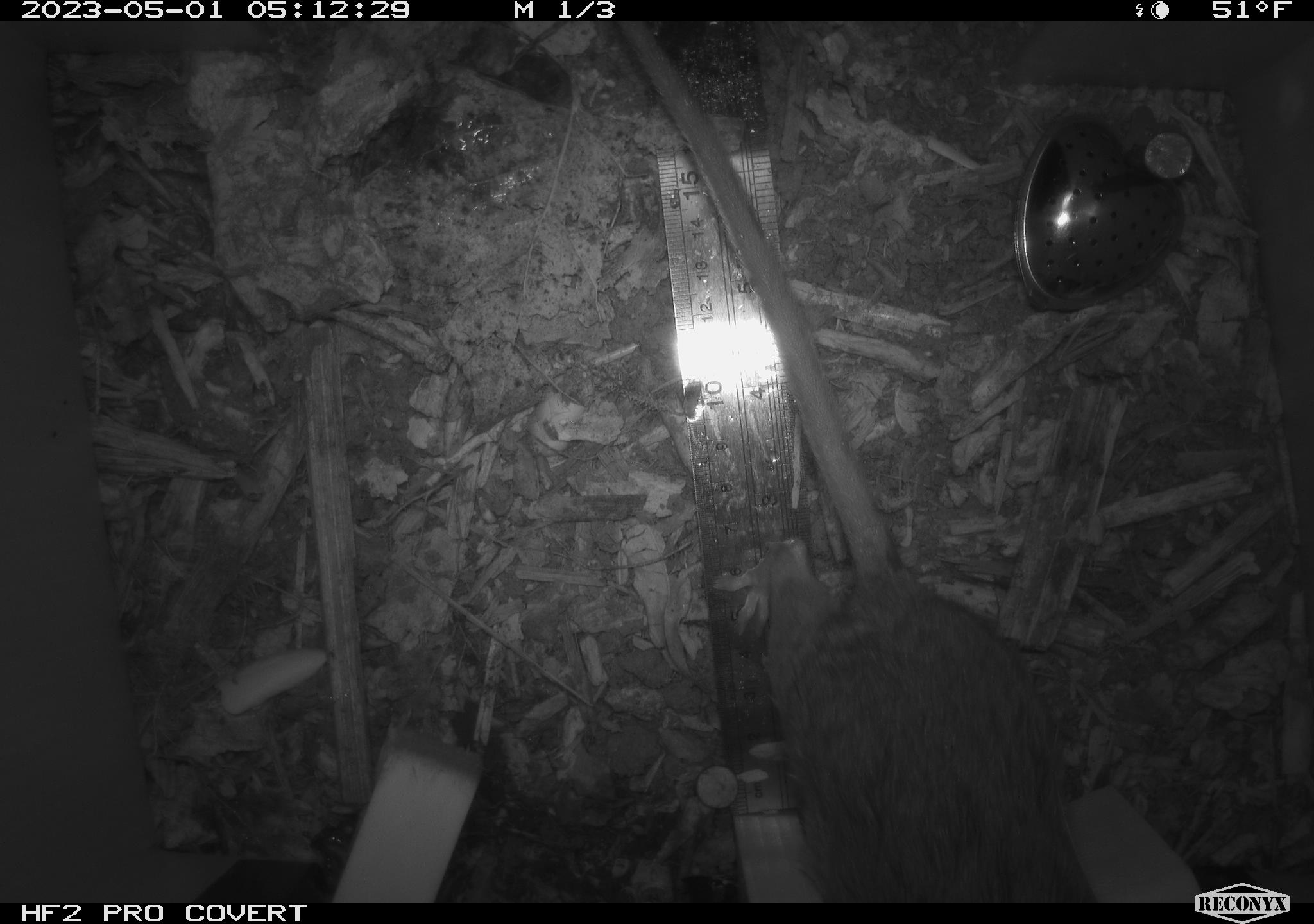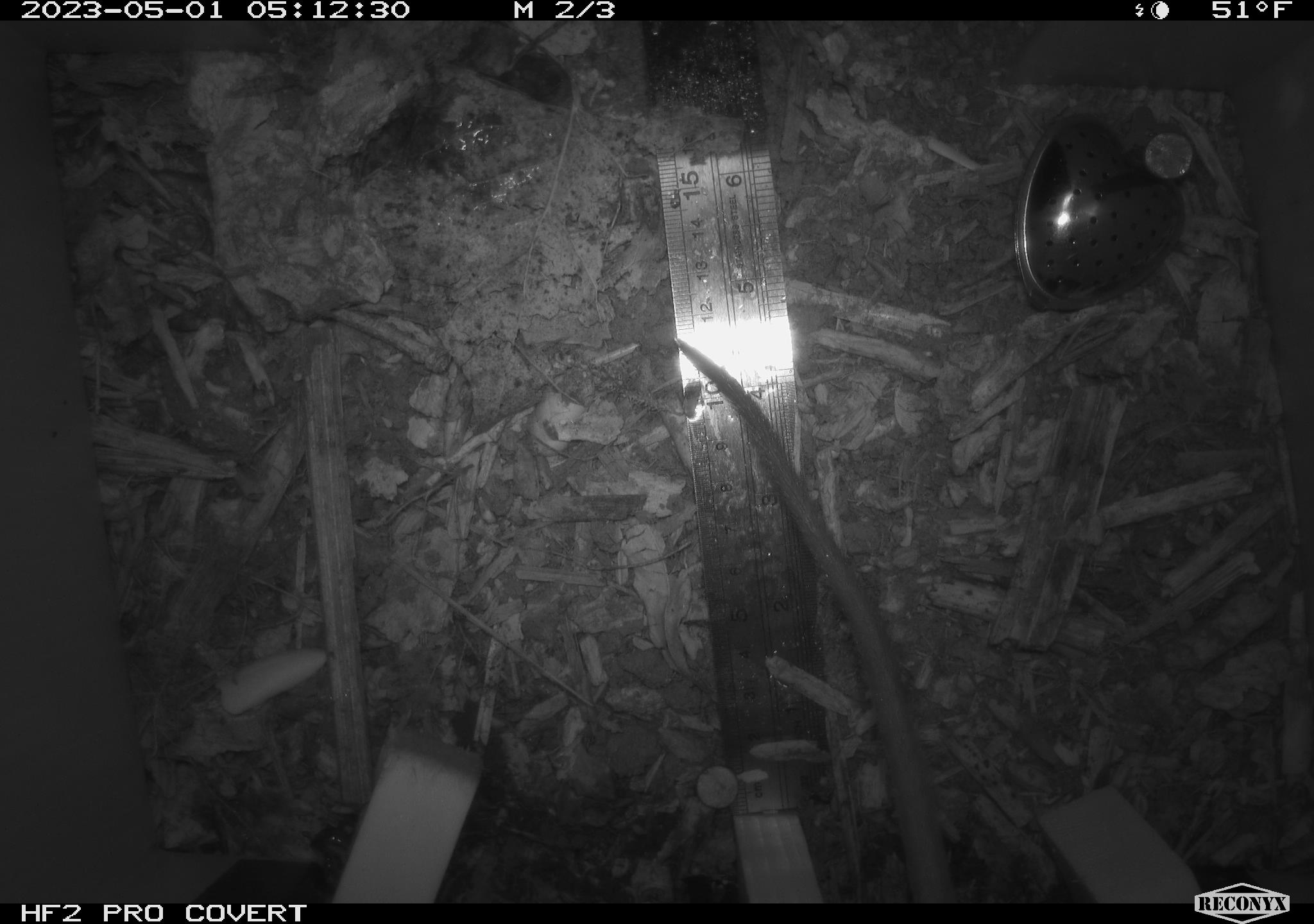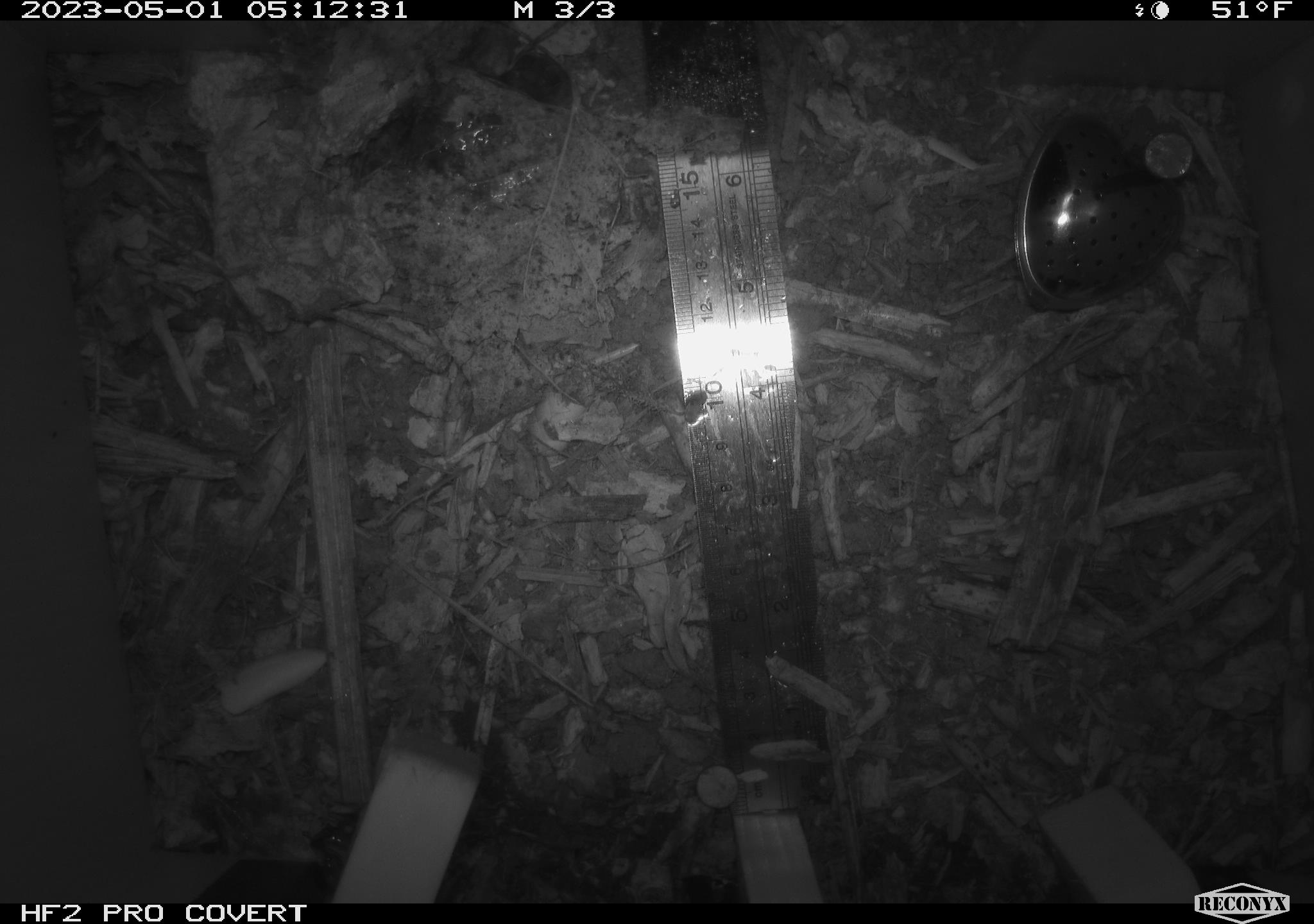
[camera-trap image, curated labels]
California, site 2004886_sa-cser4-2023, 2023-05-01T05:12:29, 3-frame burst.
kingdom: Animalia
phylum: Chordata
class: Mammalia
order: Rodentia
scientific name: Rodentia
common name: woodrat or rat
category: woodrat or rat species